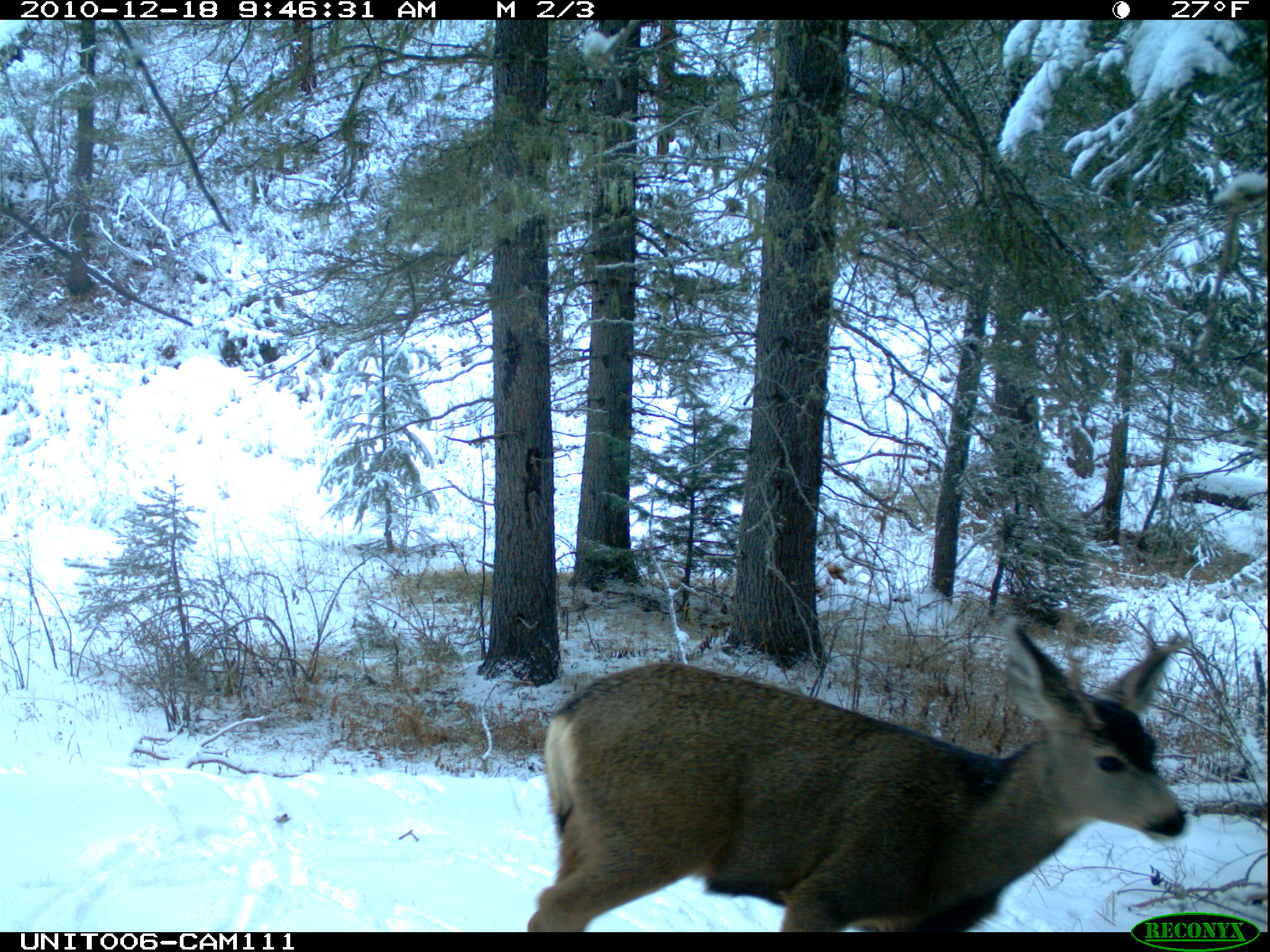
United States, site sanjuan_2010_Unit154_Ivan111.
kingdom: Animalia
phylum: Chordata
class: Mammalia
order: Artiodactyla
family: Cervidae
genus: Odocoileus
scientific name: Odocoileus hemionus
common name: mule deer